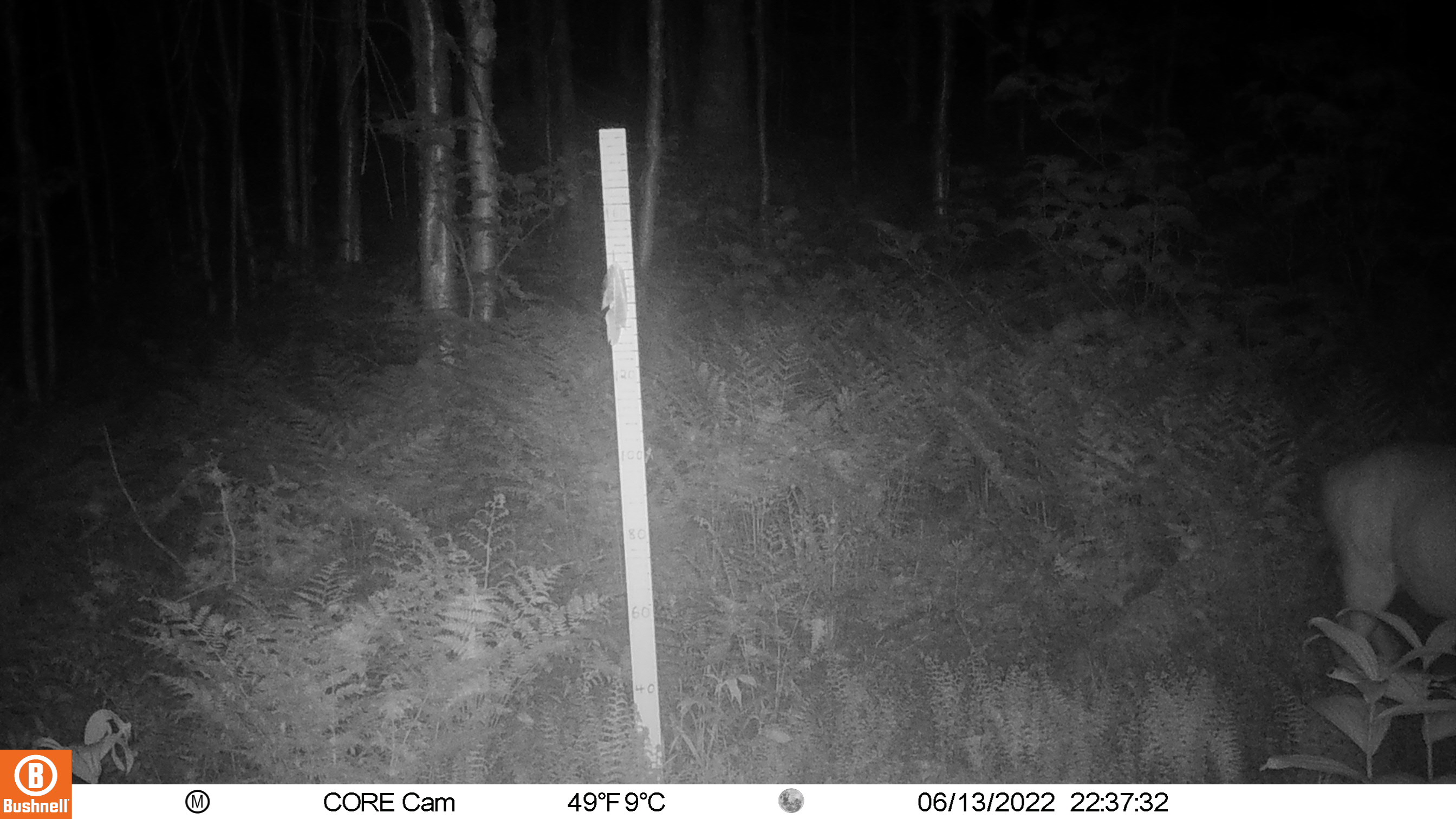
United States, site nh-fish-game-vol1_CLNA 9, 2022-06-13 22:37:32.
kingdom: Animalia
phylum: Chordata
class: Mammalia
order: Artiodactyla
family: Cervidae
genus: Odocoileus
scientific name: Odocoileus virginianus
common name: white-tailed deer